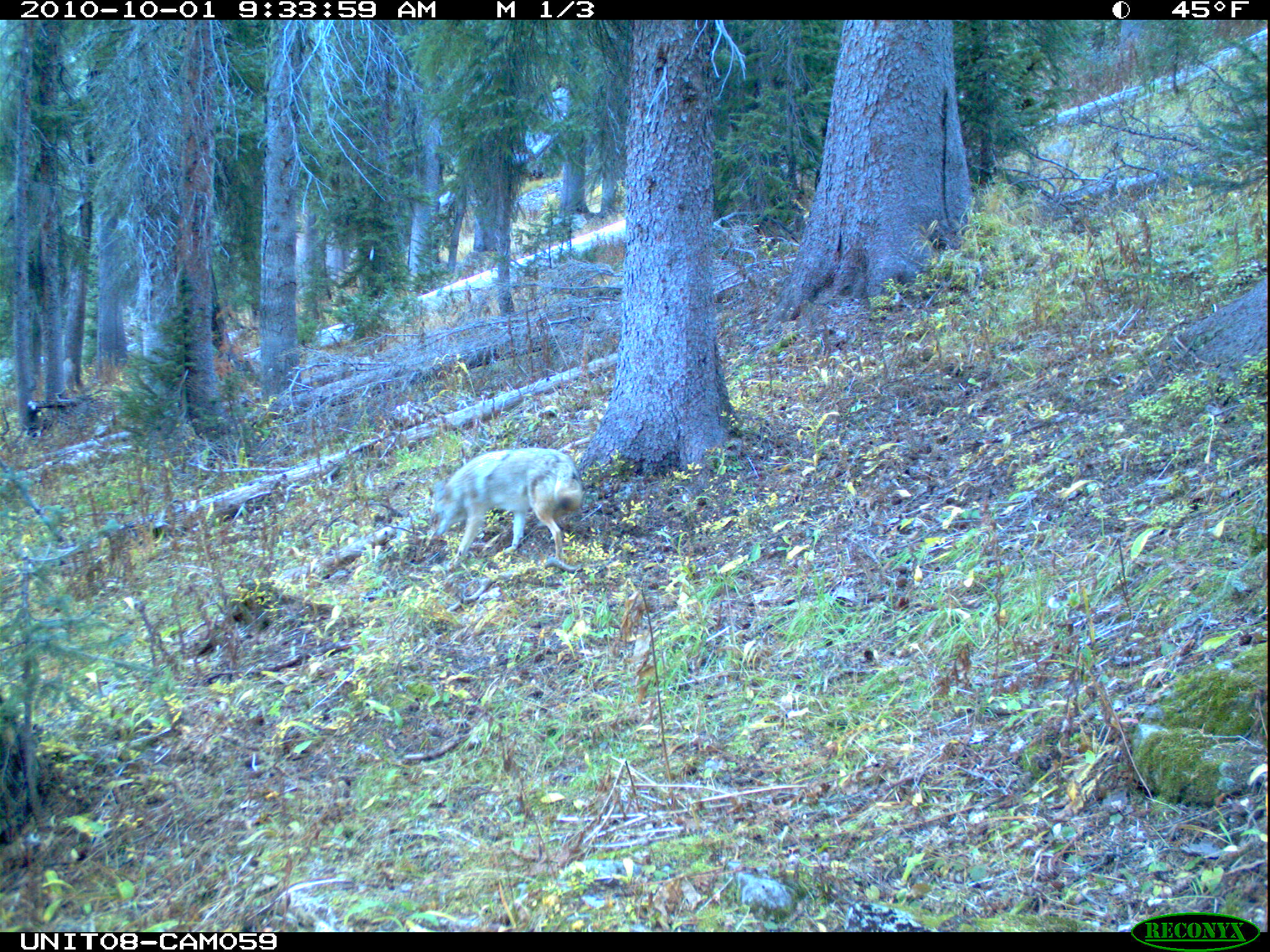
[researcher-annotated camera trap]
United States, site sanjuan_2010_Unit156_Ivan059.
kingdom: Animalia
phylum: Chordata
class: Mammalia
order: Carnivora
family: Canidae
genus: Canis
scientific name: Canis latrans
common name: coyote